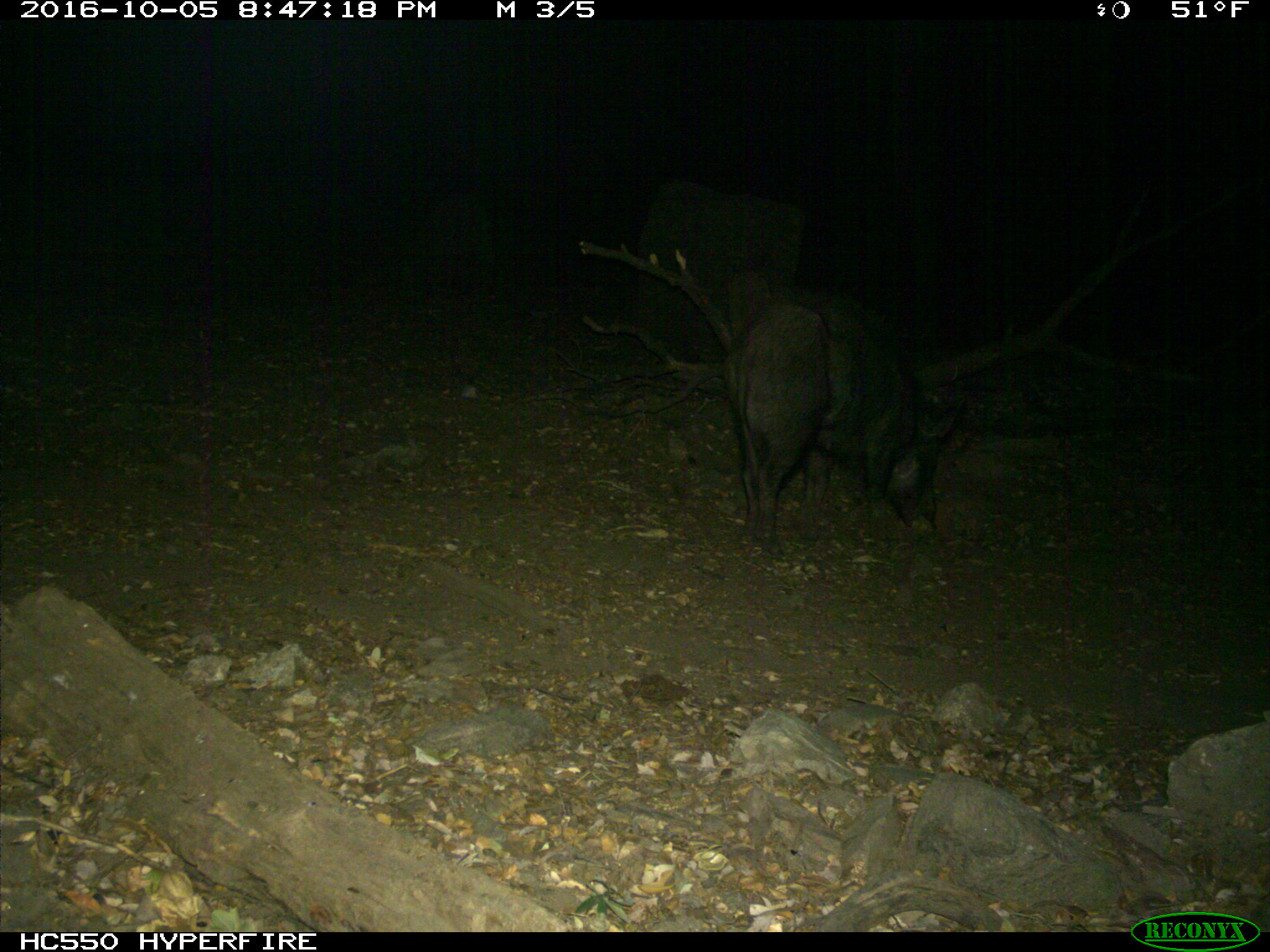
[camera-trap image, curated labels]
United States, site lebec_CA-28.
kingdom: Animalia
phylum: Chordata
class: Mammalia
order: Artiodactyla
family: Suidae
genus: Sus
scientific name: Sus scrofa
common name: wild boar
Sus scrofa (wild boar).